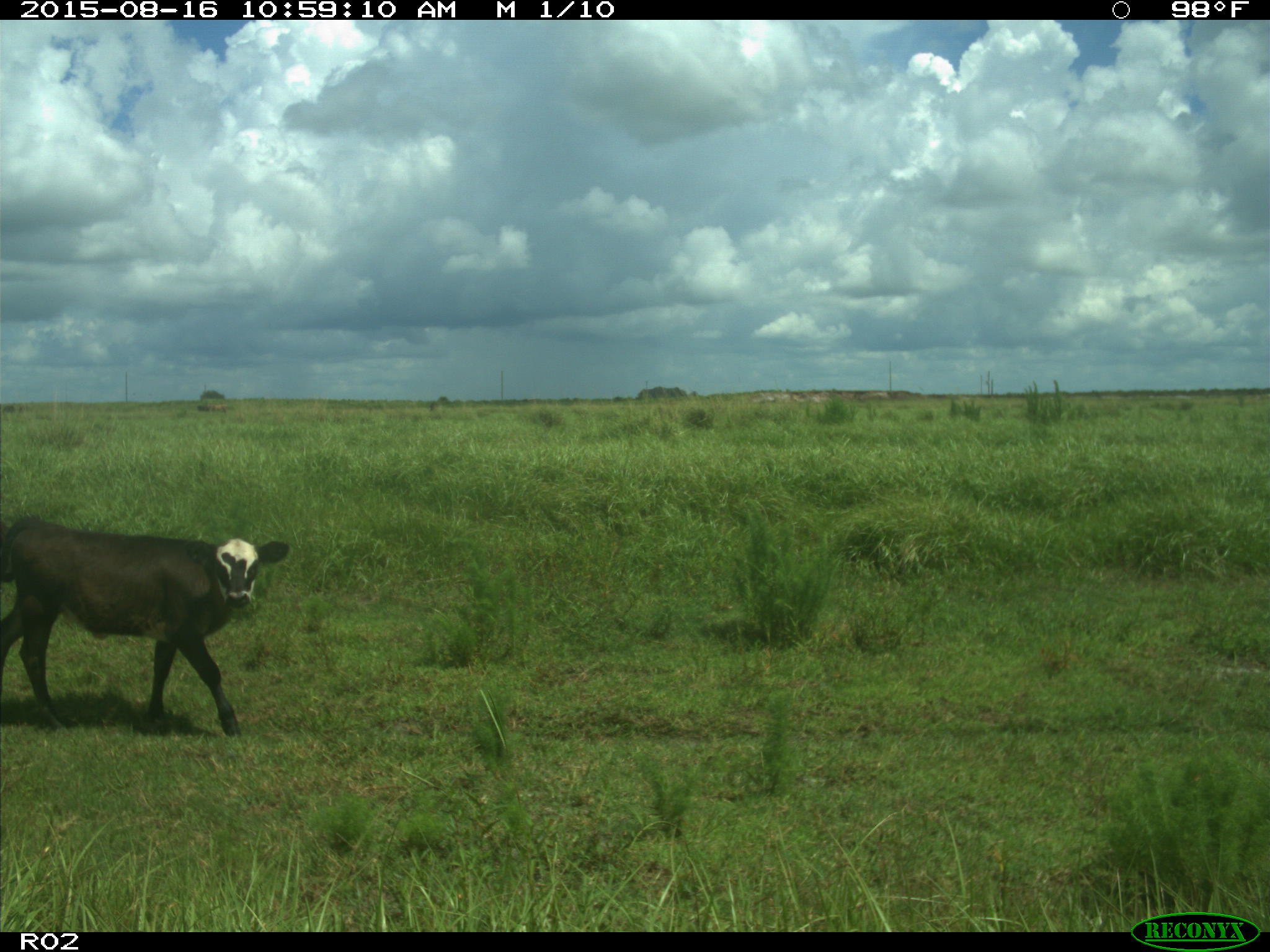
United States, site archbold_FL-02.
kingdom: Animalia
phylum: Chordata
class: Mammalia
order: Artiodactyla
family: Bovidae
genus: Bos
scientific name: Bos taurus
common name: domestic cow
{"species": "Bos taurus (domestic cow)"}